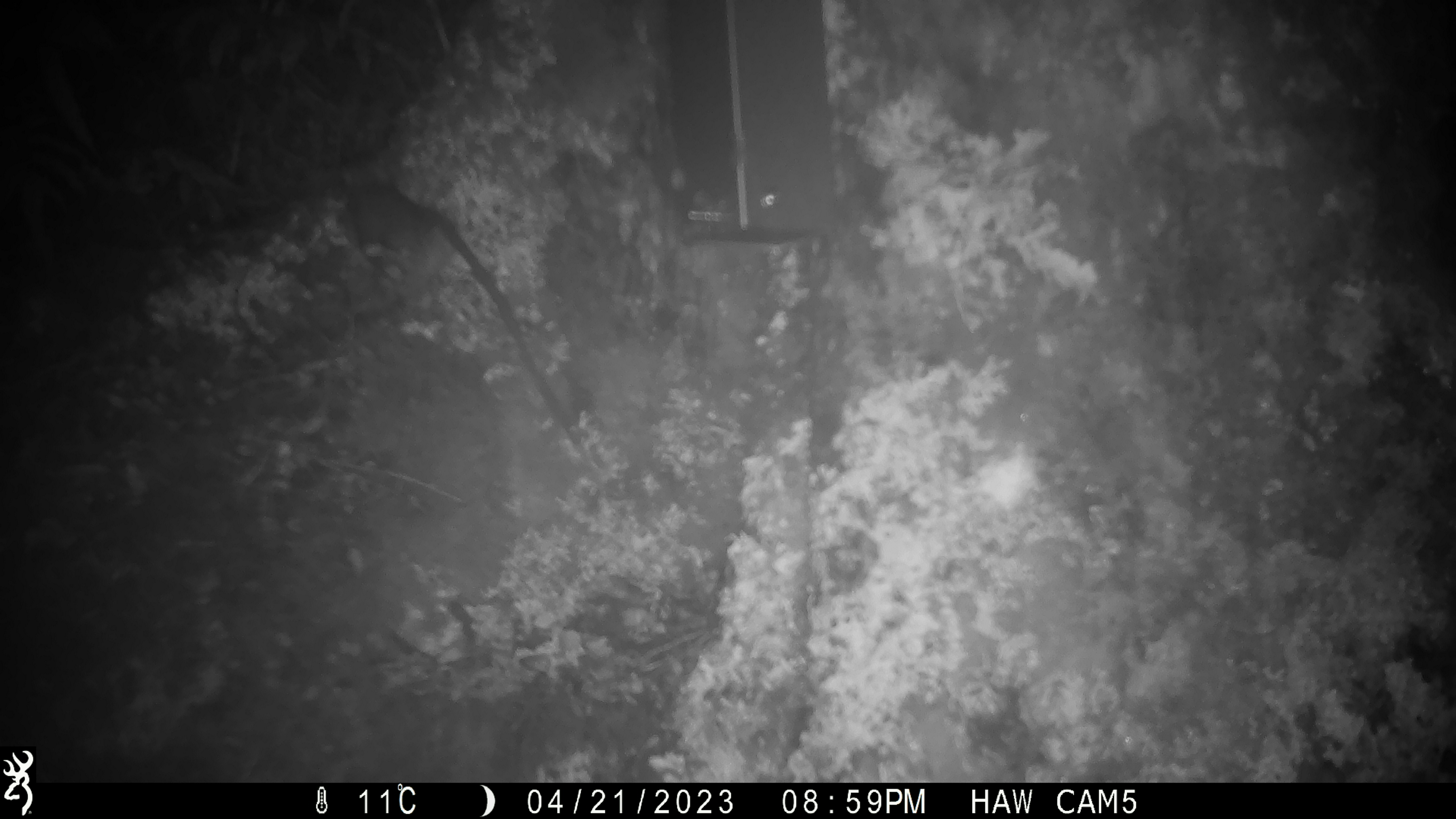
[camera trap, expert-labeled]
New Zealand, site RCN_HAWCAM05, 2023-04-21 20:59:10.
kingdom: Animalia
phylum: Chordata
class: Mammalia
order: Rodentia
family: Muridae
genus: Rattus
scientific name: Rattus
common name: rat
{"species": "rat (Rattus)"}